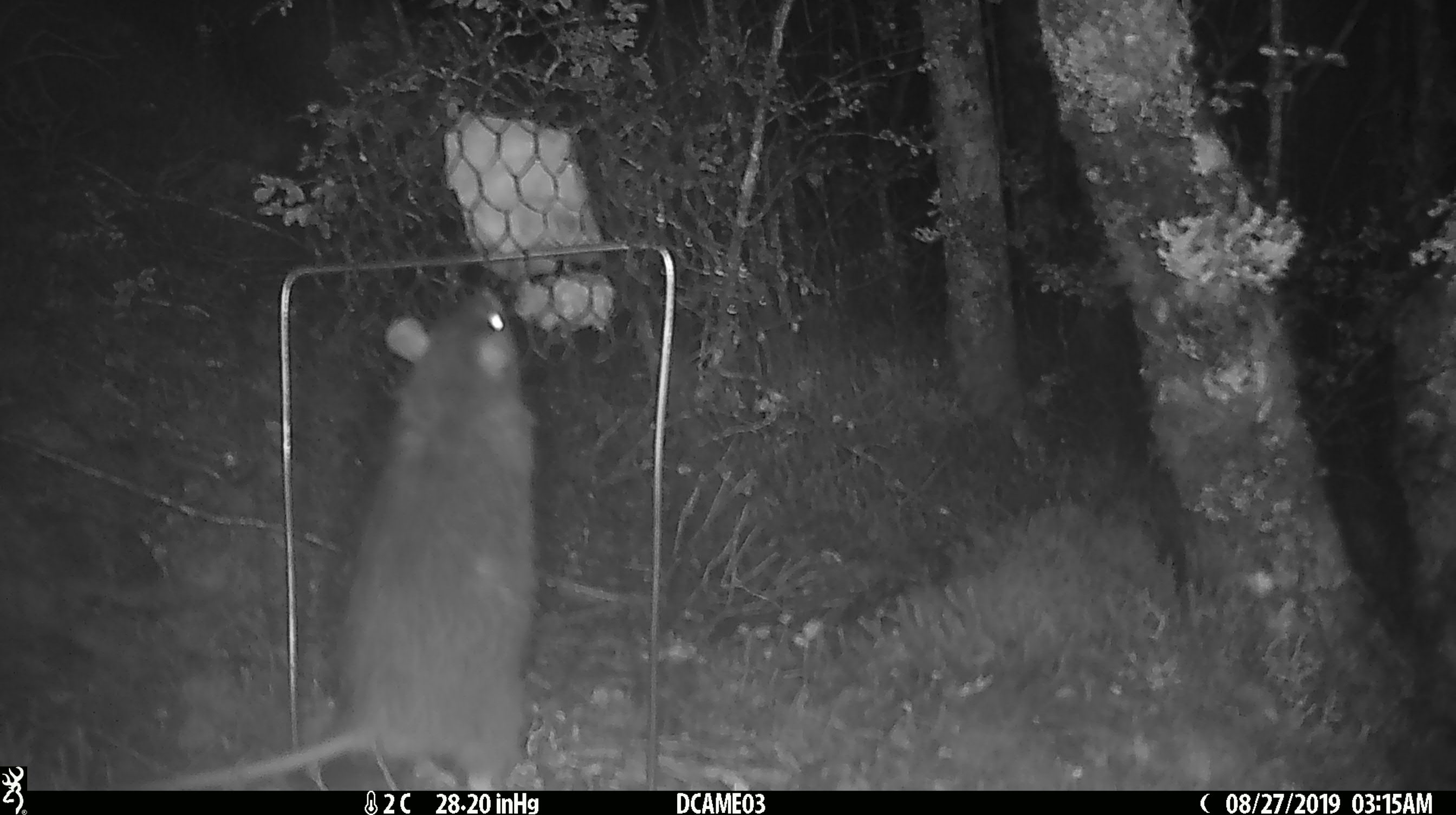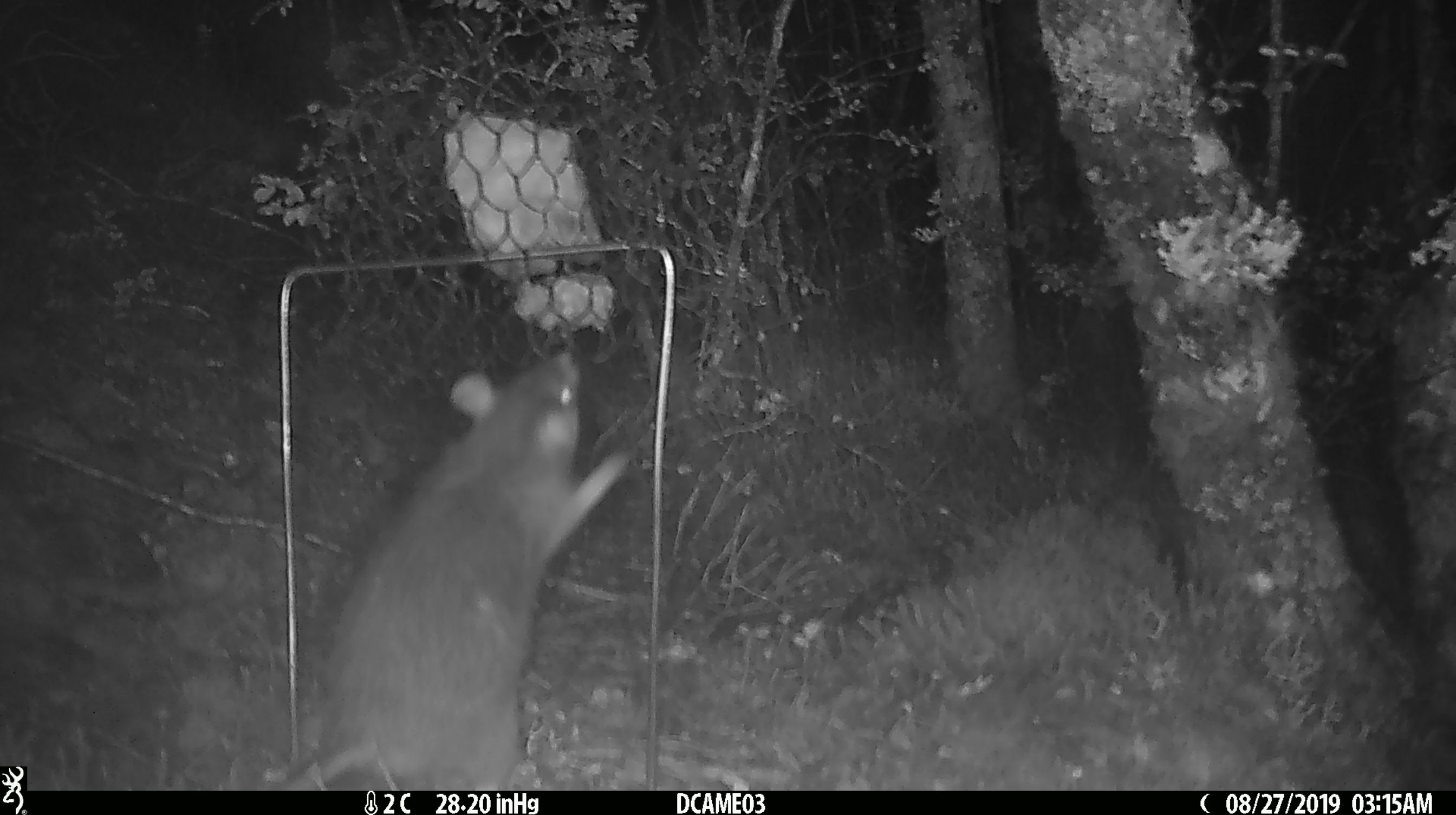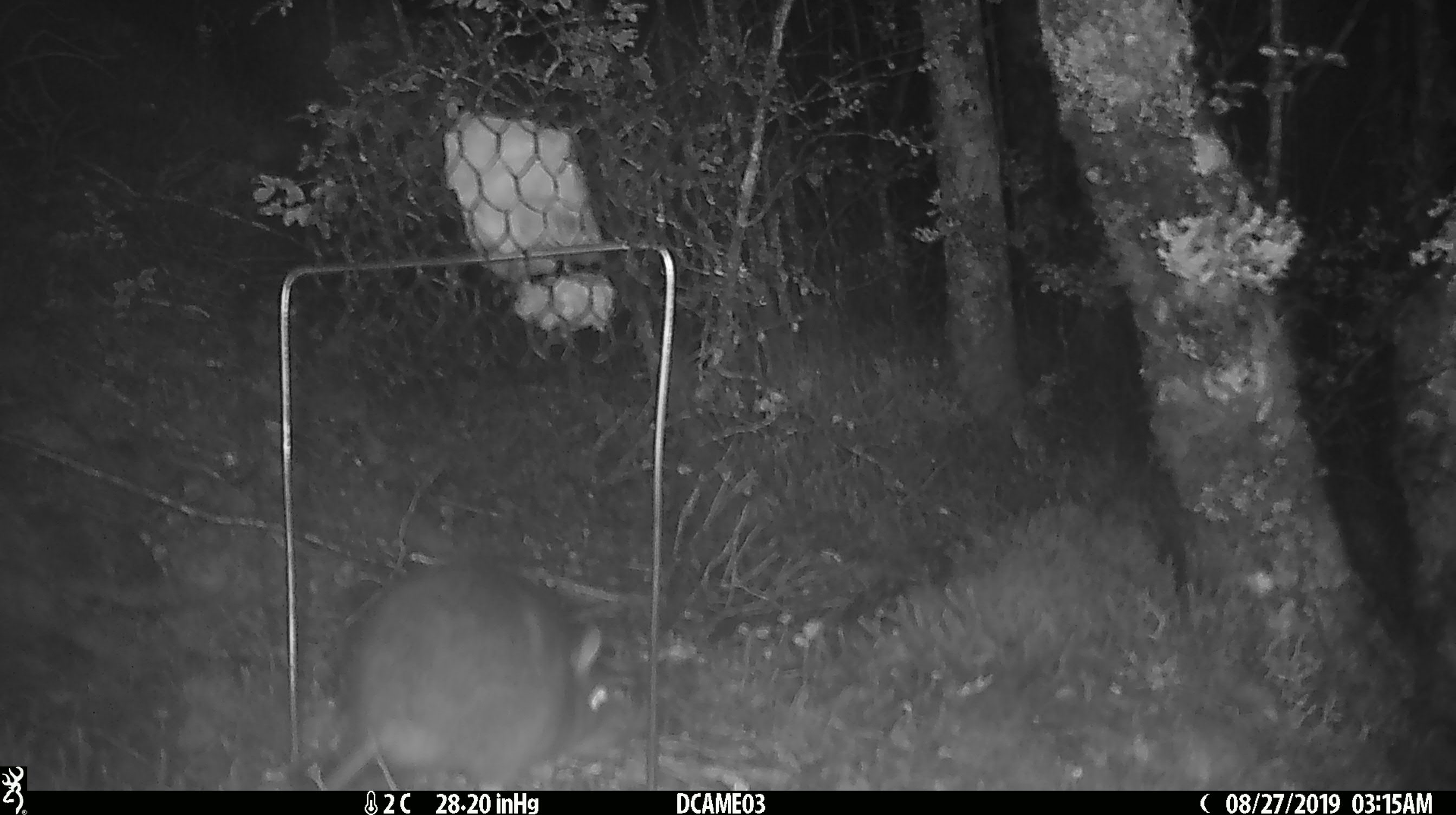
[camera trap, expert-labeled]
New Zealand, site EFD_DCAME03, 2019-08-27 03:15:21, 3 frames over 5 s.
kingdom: Animalia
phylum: Chordata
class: Mammalia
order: Rodentia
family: Muridae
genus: Rattus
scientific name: Rattus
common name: rat